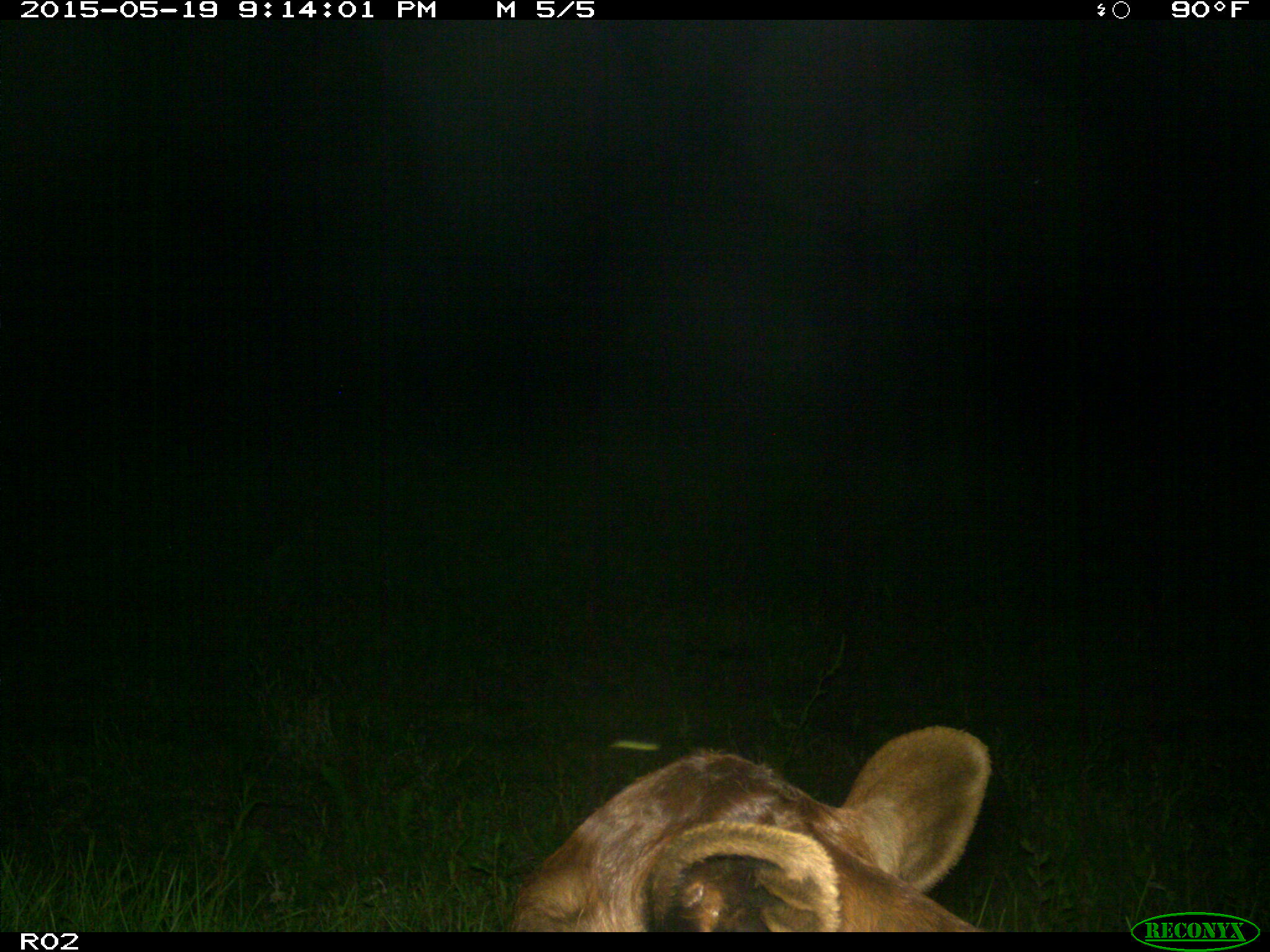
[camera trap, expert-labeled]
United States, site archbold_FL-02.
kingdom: Animalia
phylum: Chordata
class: Mammalia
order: Artiodactyla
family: Bovidae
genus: Bos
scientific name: Bos taurus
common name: domestic cow